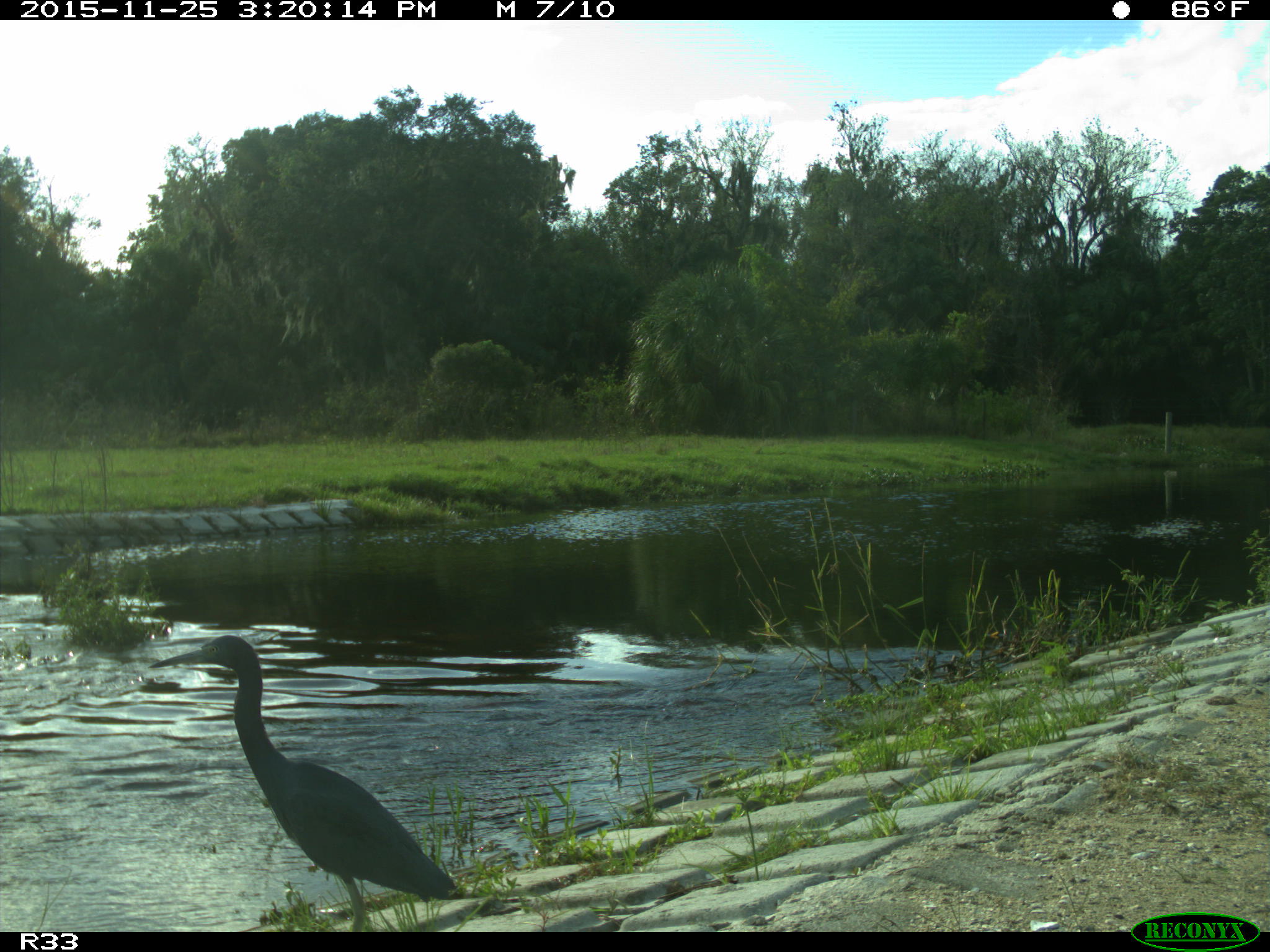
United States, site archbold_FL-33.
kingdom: Animalia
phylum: Chordata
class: Aves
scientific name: Aves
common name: birds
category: unidentified bird